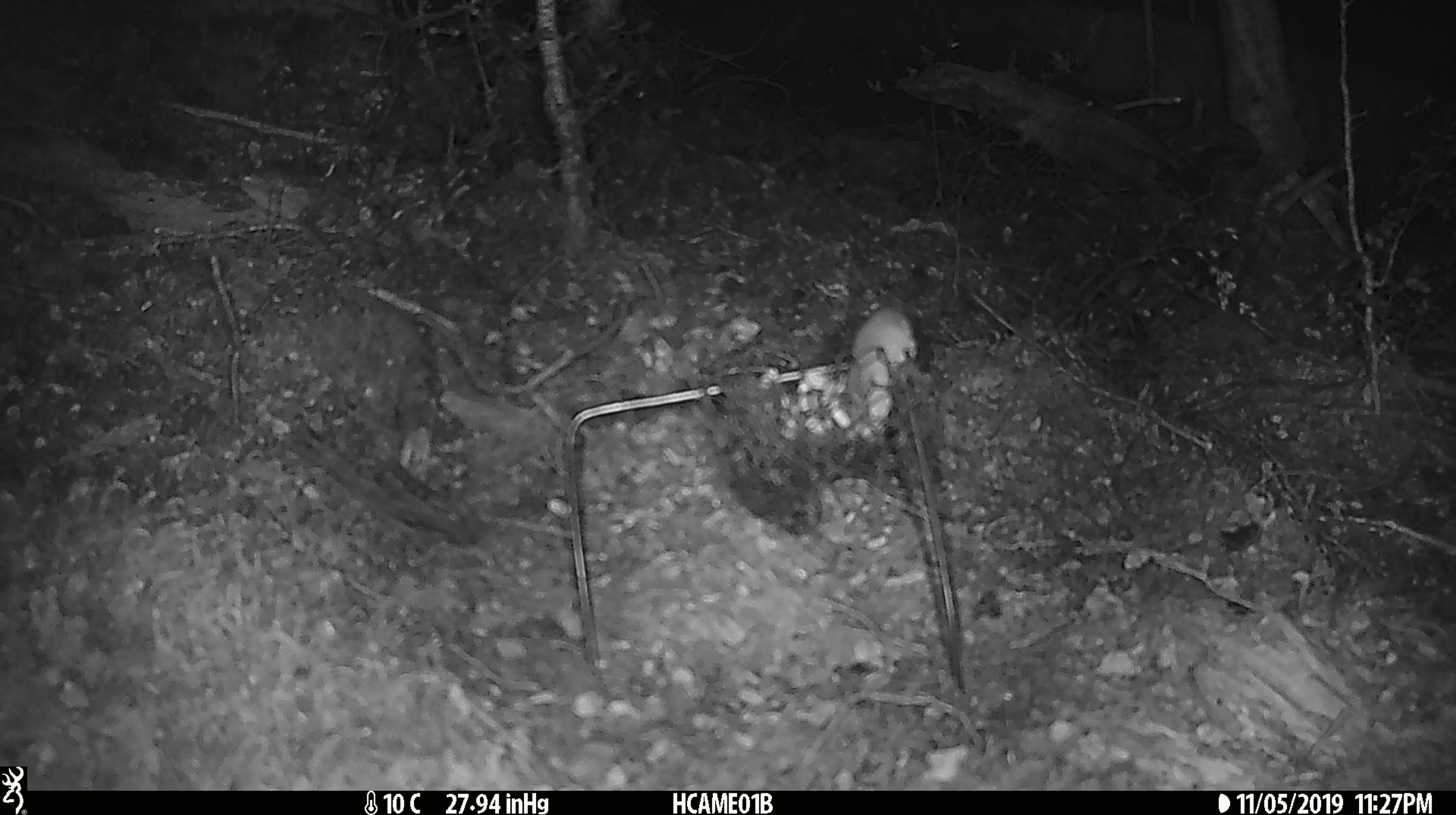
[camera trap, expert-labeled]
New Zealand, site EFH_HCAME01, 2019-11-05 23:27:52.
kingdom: Animalia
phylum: Chordata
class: Mammalia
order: Rodentia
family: Muridae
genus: Mus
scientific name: Mus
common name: mouse